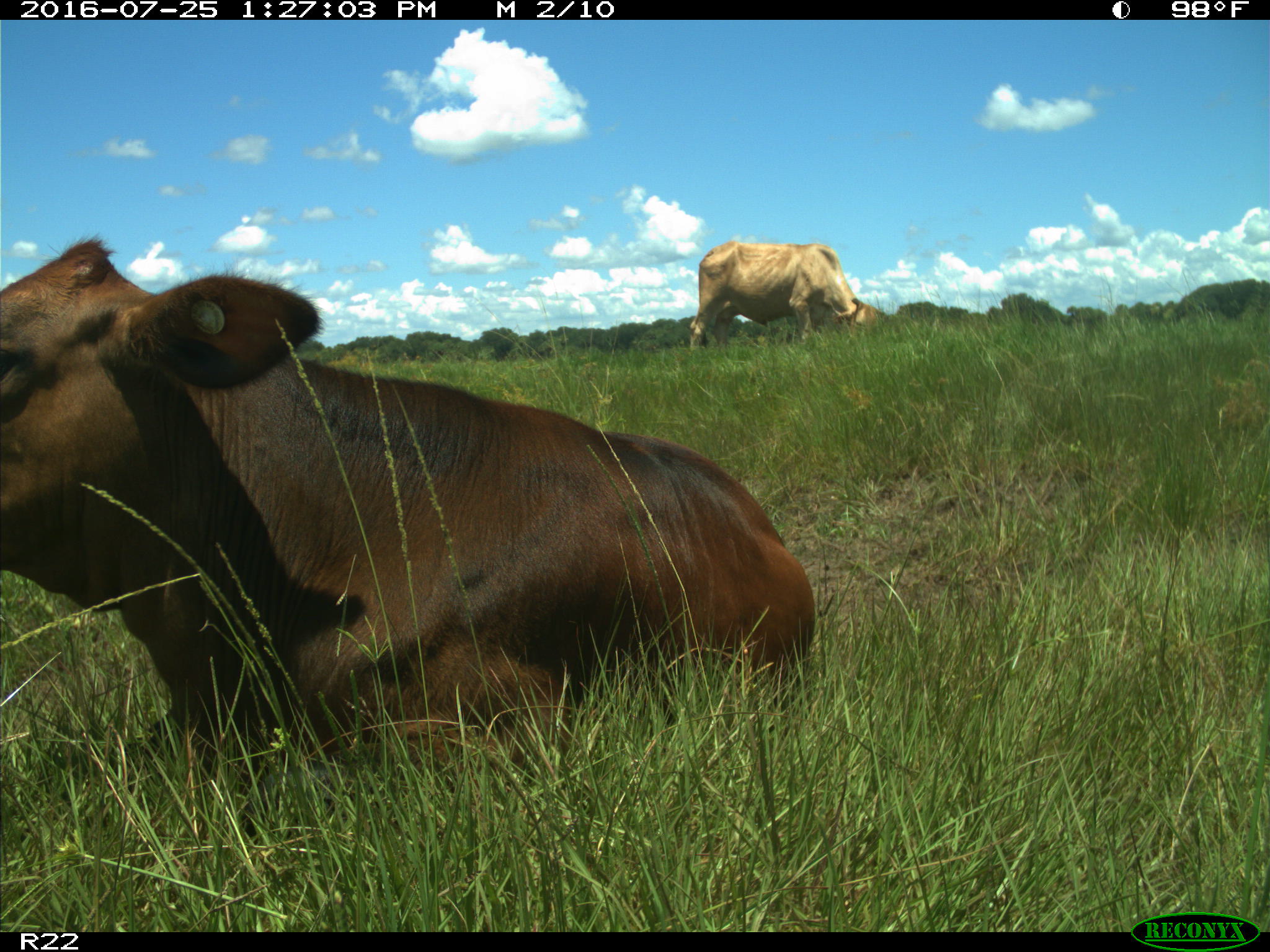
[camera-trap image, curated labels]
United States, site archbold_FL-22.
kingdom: Animalia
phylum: Chordata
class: Mammalia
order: Artiodactyla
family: Bovidae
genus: Bos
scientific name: Bos taurus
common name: domestic cow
Bos taurus (domestic cow).